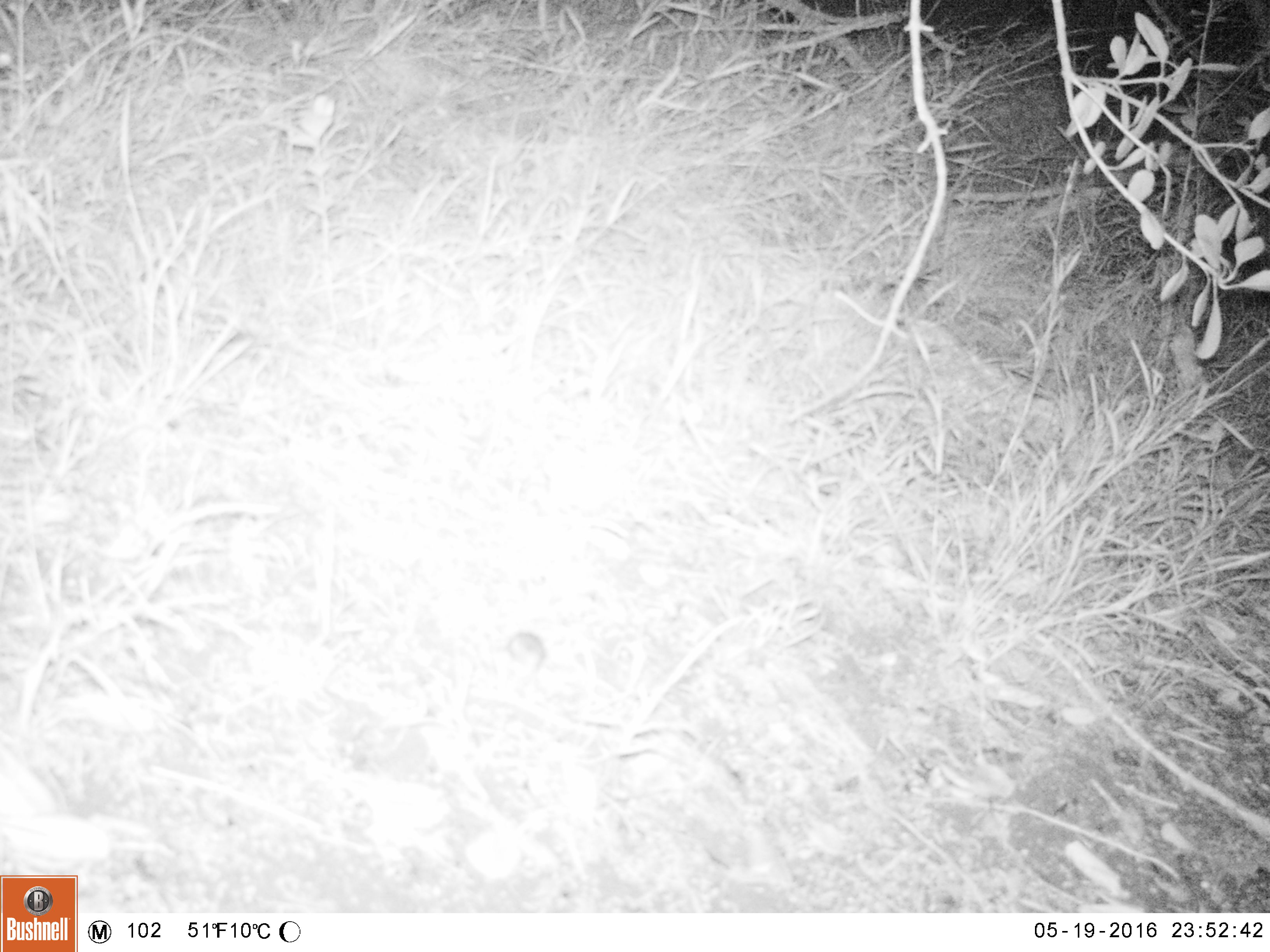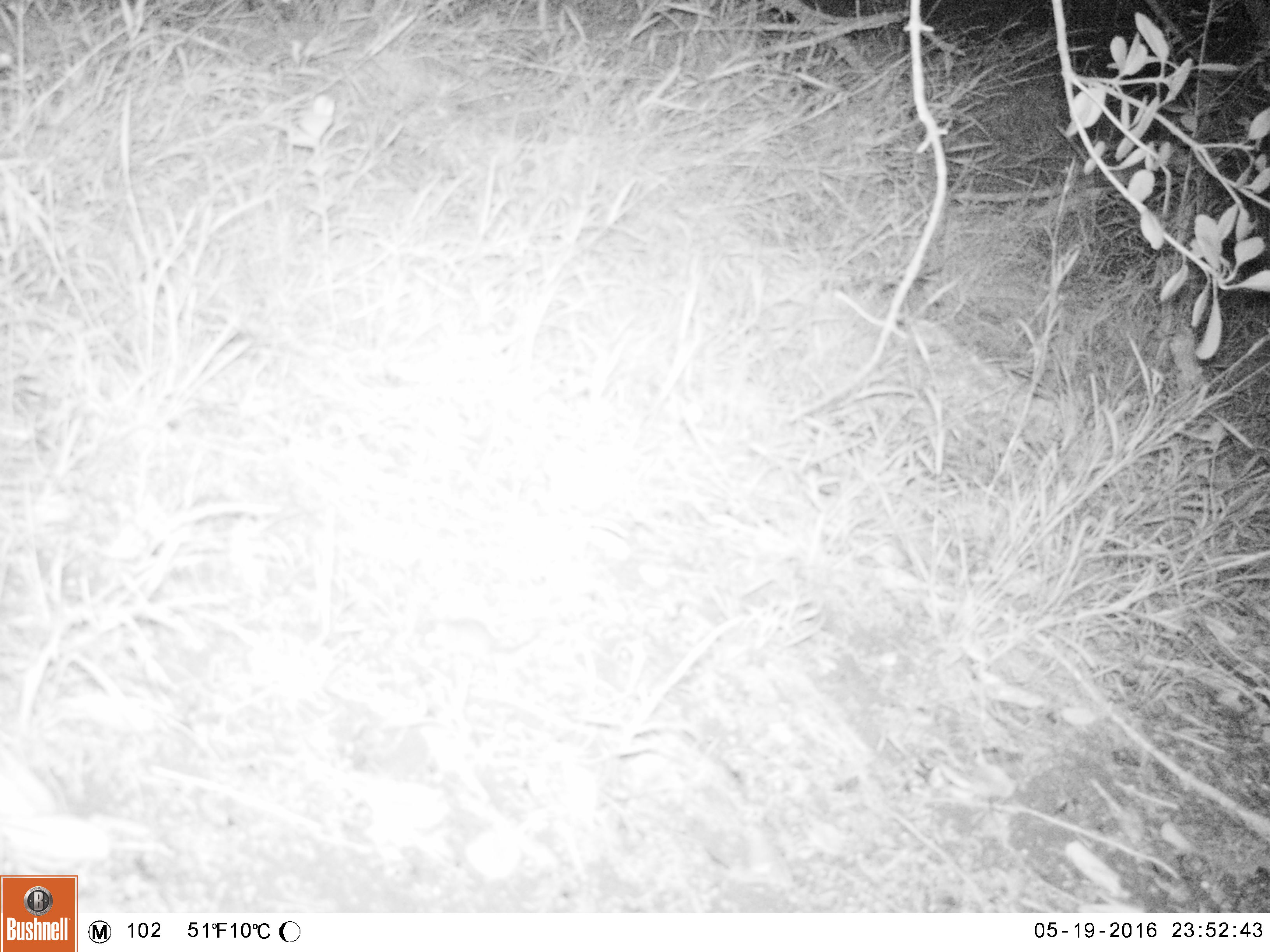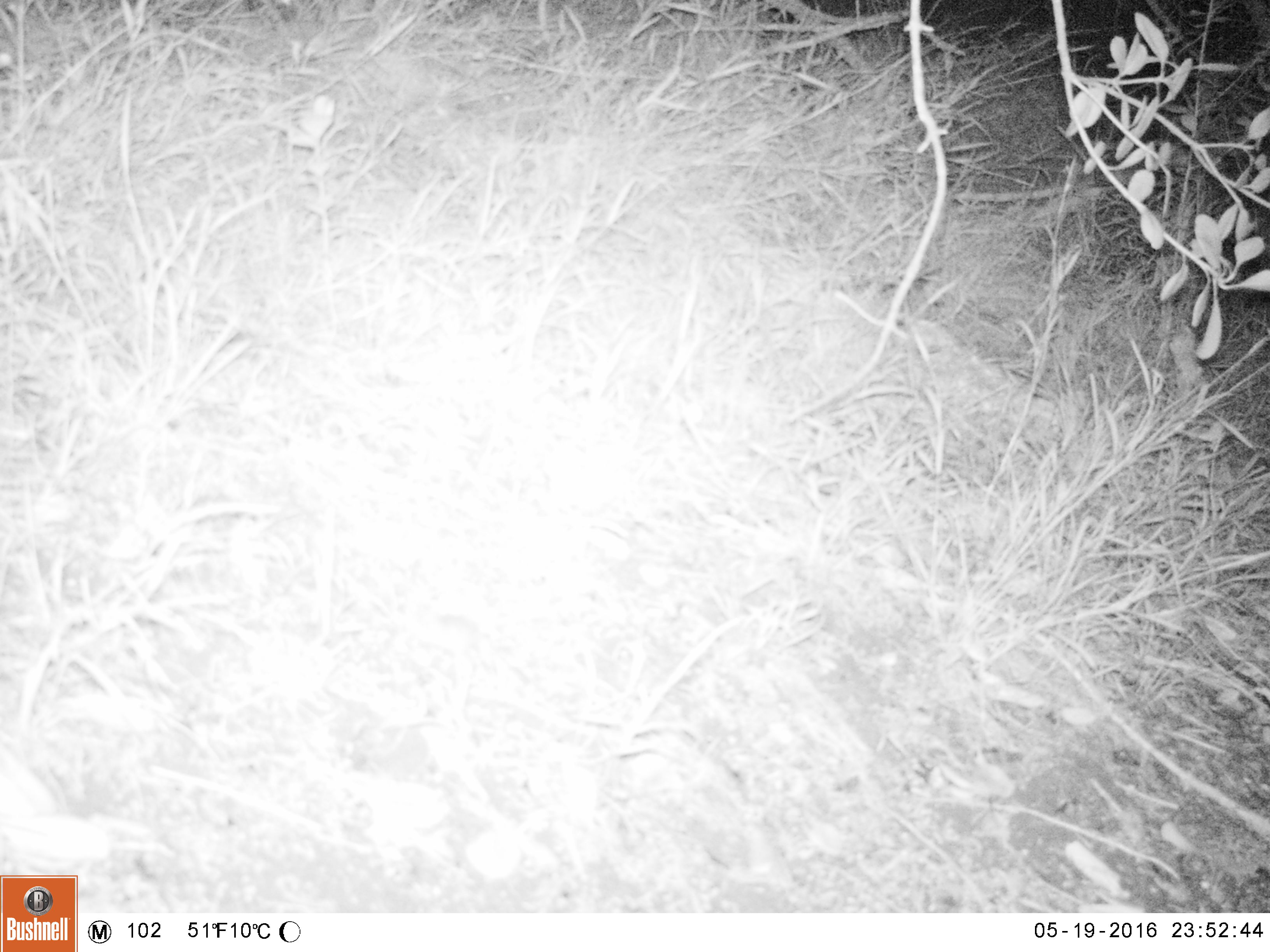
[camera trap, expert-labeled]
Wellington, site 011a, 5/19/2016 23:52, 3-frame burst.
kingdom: Animalia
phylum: Chordata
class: Mammalia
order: Rodentia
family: Muridae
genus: Mus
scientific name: Mus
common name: mouse